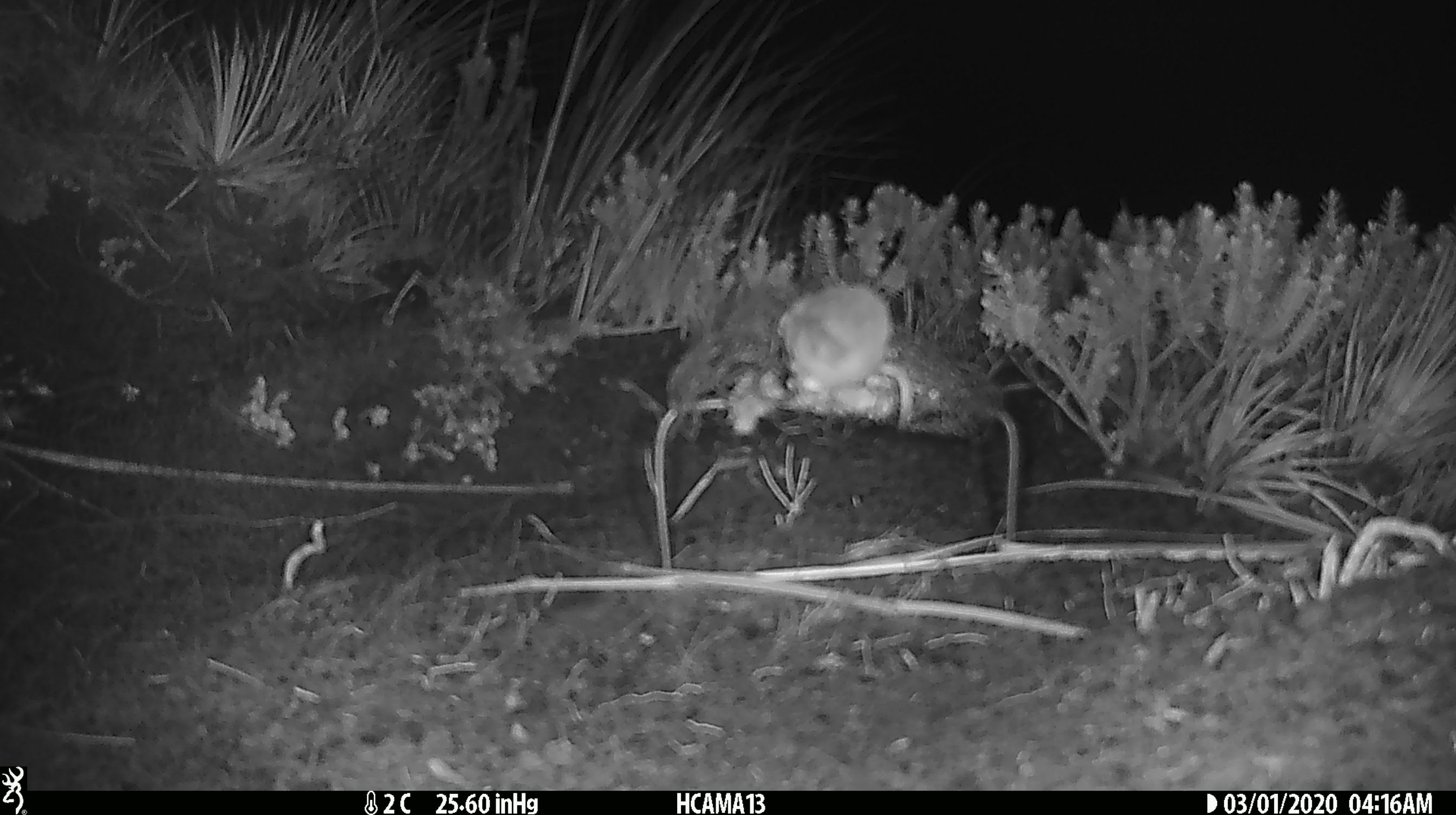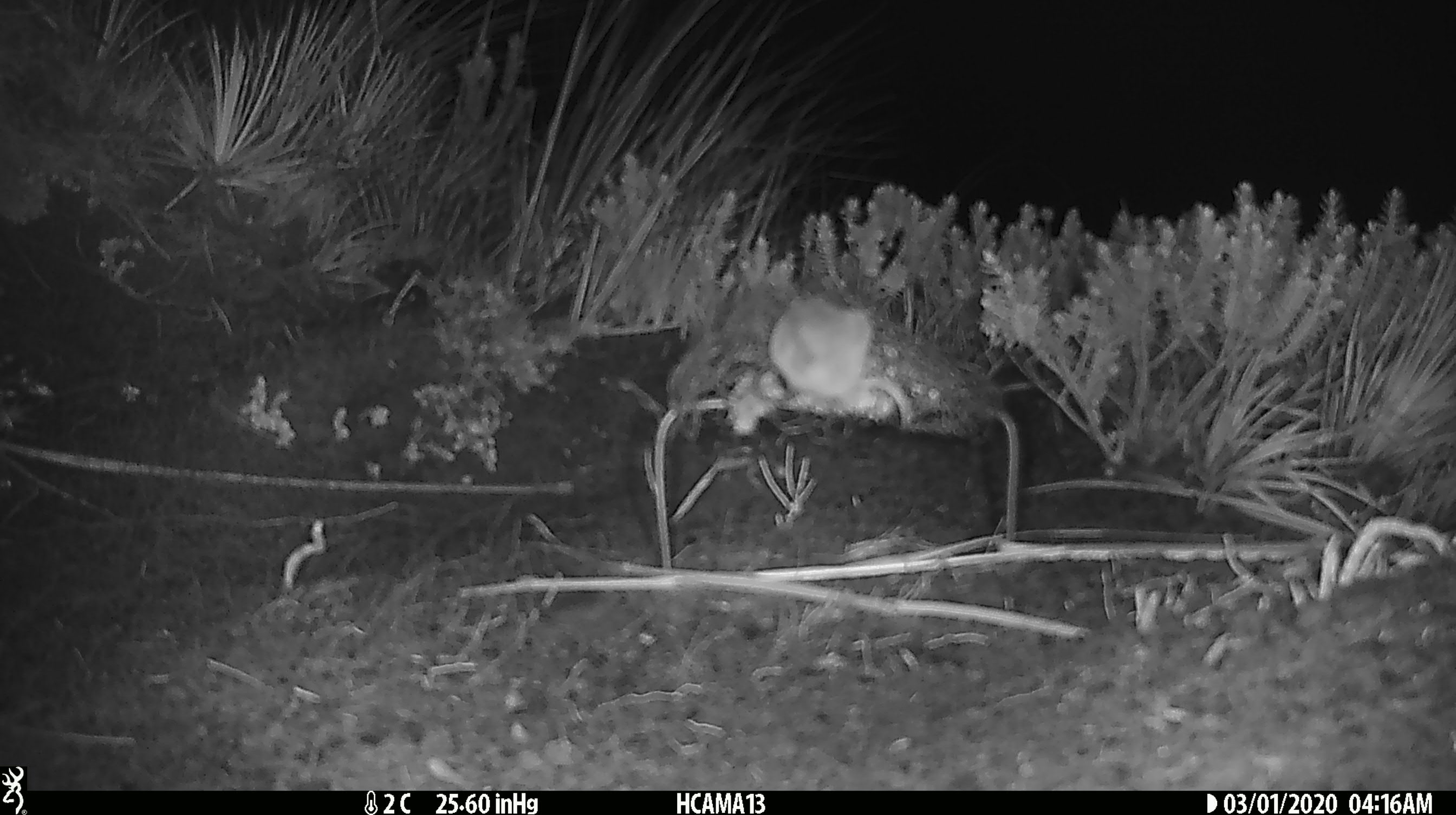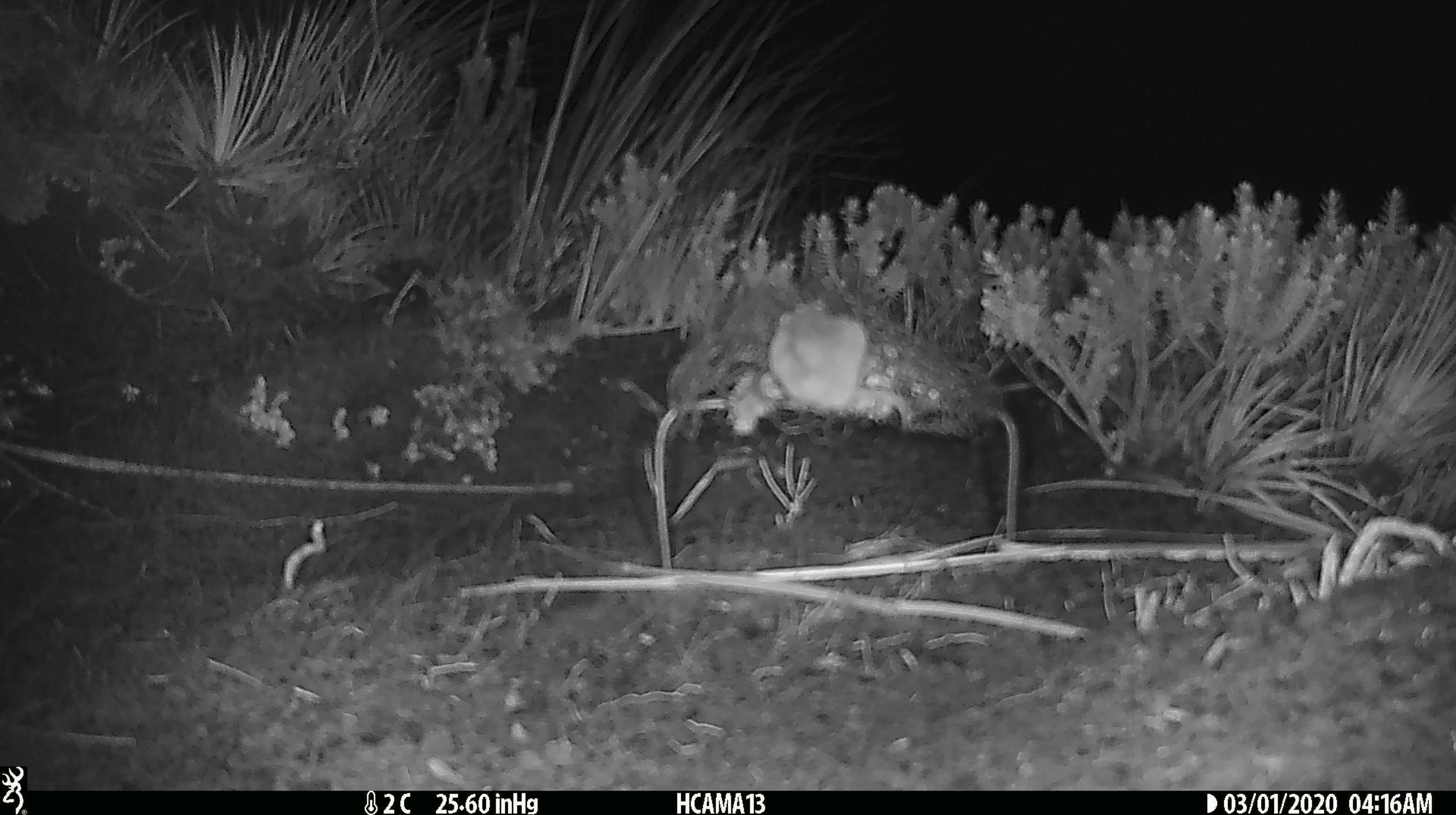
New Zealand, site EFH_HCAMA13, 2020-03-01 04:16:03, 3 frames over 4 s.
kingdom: Animalia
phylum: Chordata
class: Mammalia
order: Rodentia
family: Muridae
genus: Mus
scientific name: Mus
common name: mouse